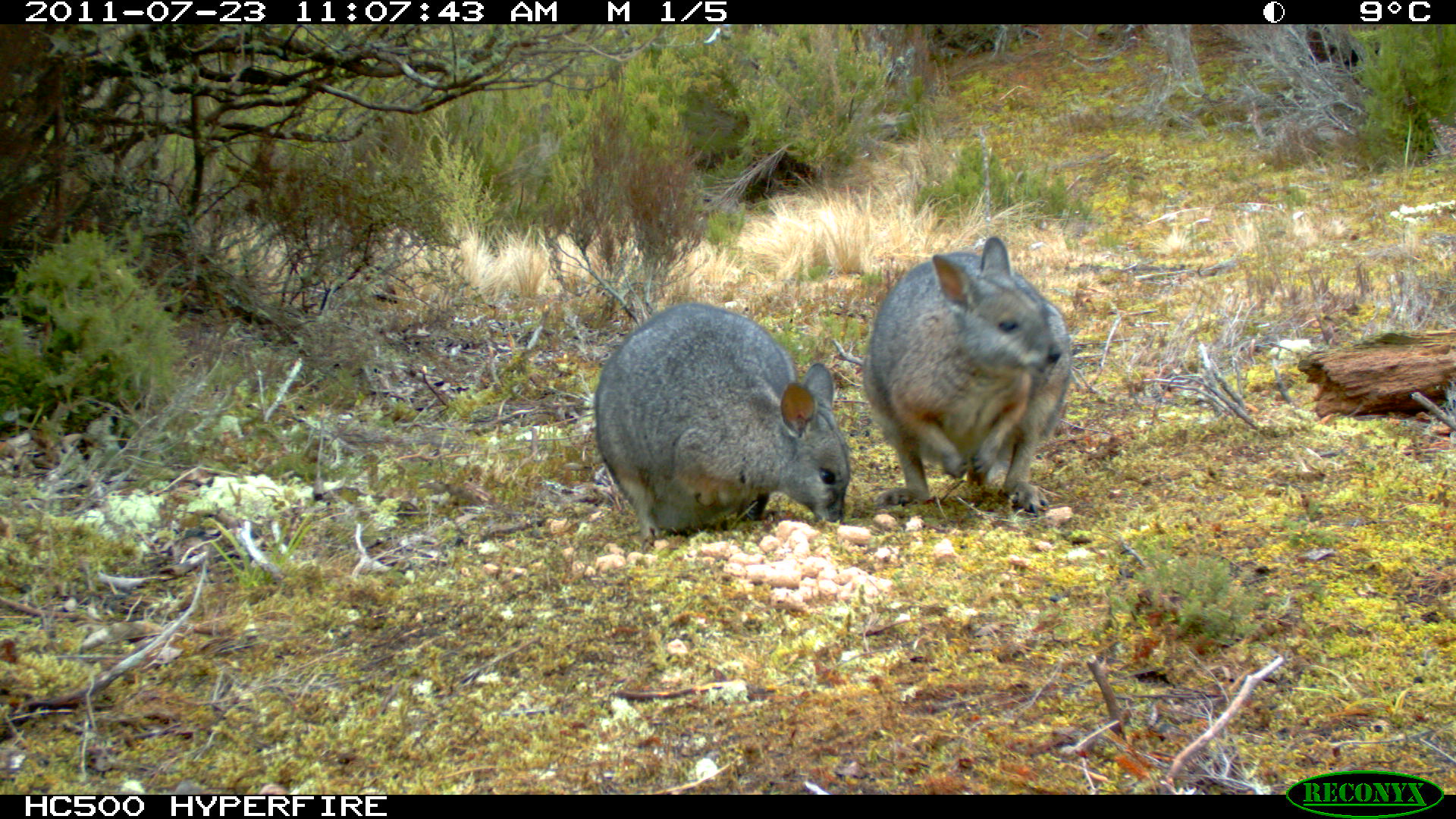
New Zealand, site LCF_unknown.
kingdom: Animalia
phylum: Chordata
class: Mammalia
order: Diprotodontia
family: Macropodidae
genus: Notamacropus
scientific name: Notamacropus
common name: wallaby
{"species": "wallaby (Notamacropus)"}